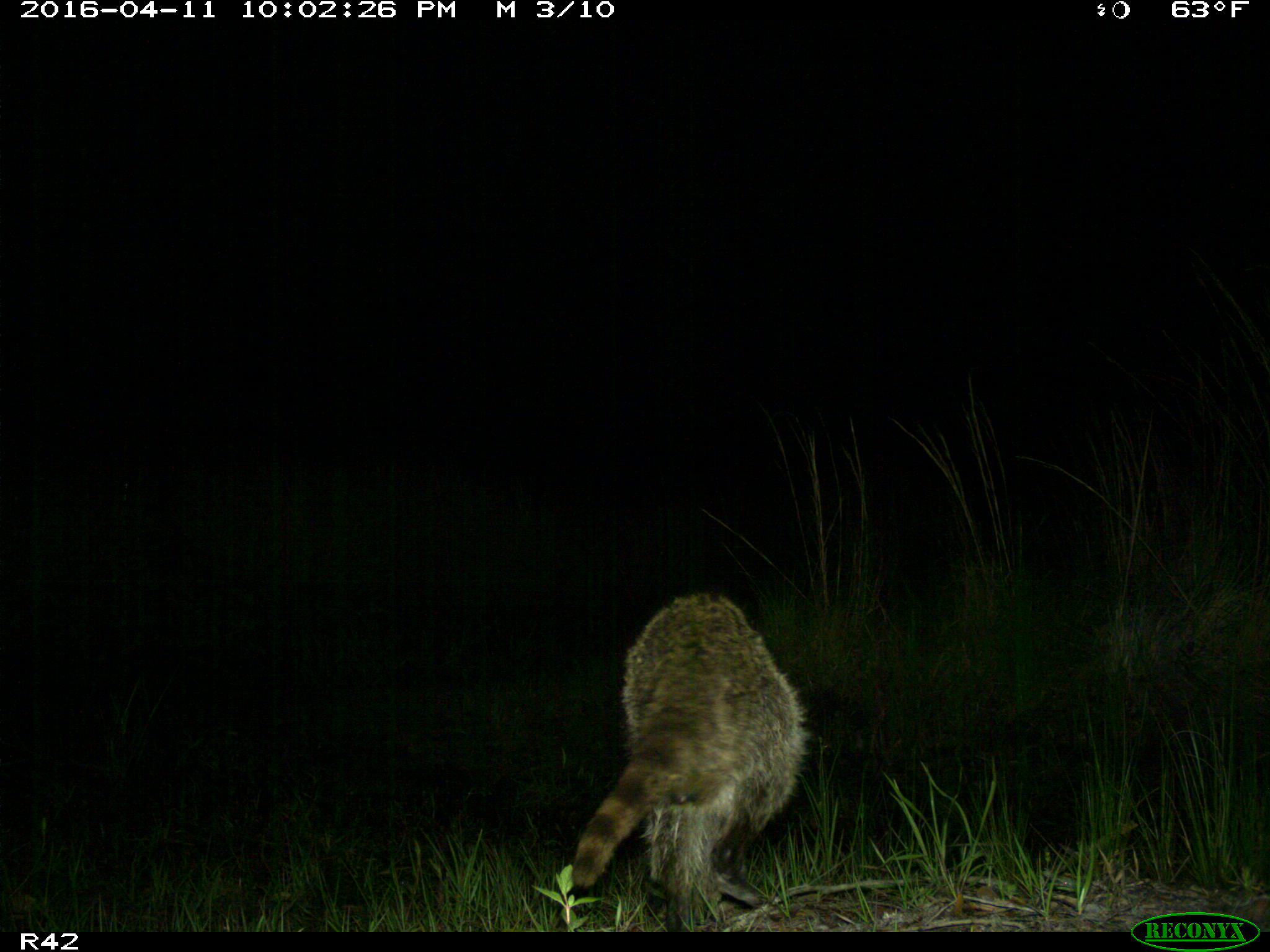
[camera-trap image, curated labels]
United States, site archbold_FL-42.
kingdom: Animalia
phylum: Chordata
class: Mammalia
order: Carnivora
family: Procyonidae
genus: Procyon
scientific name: Procyon lotor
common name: common raccoon